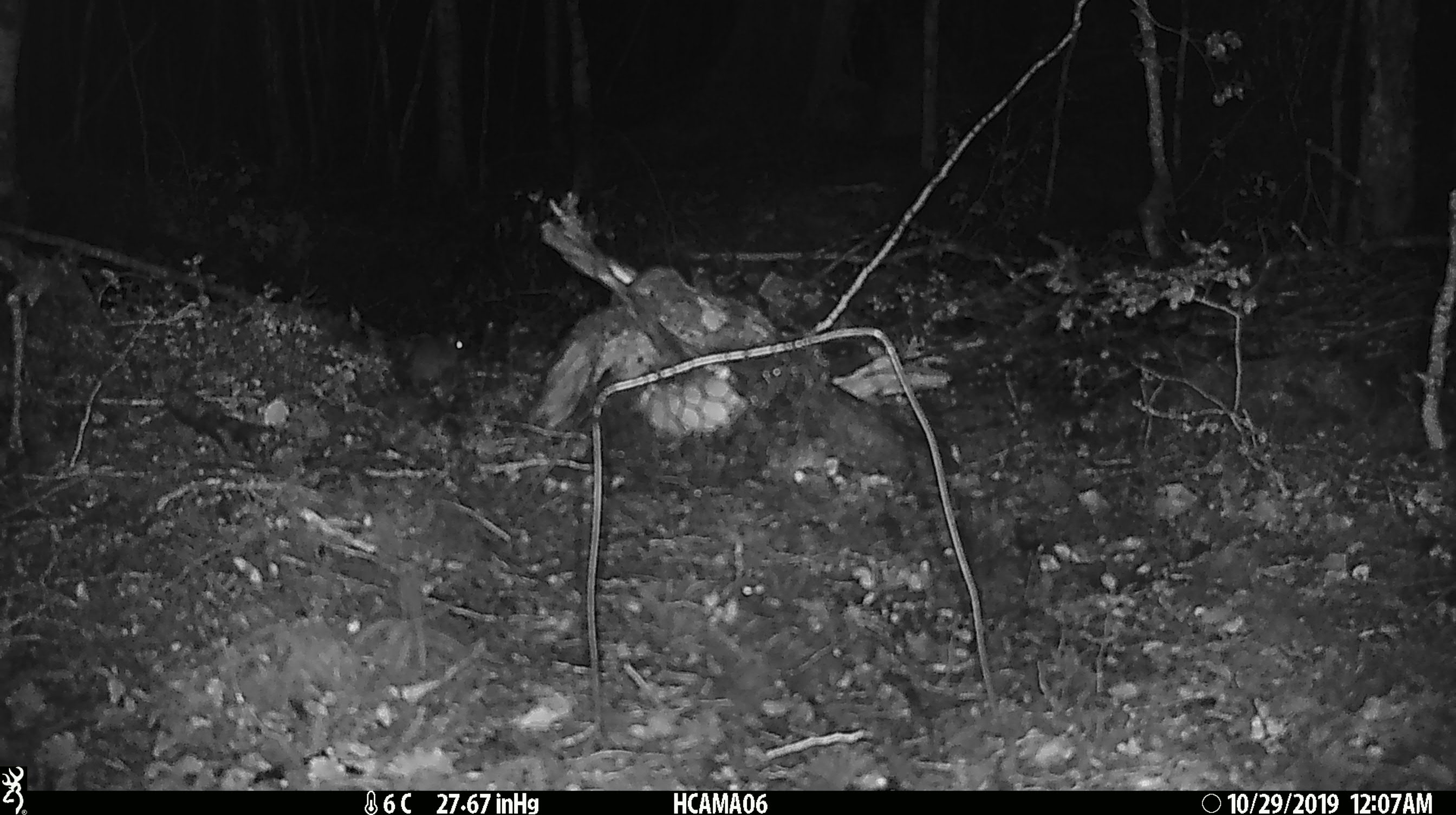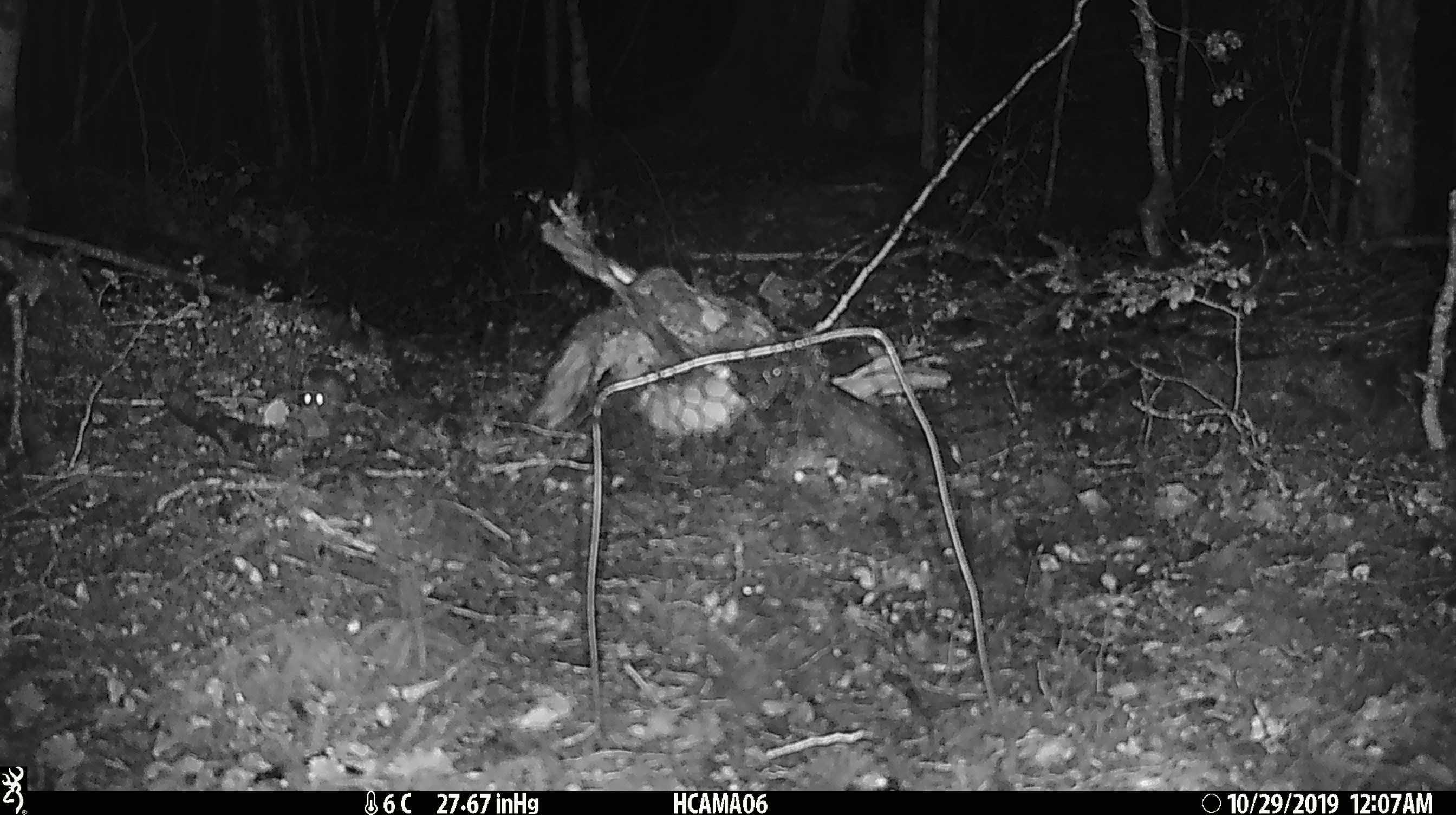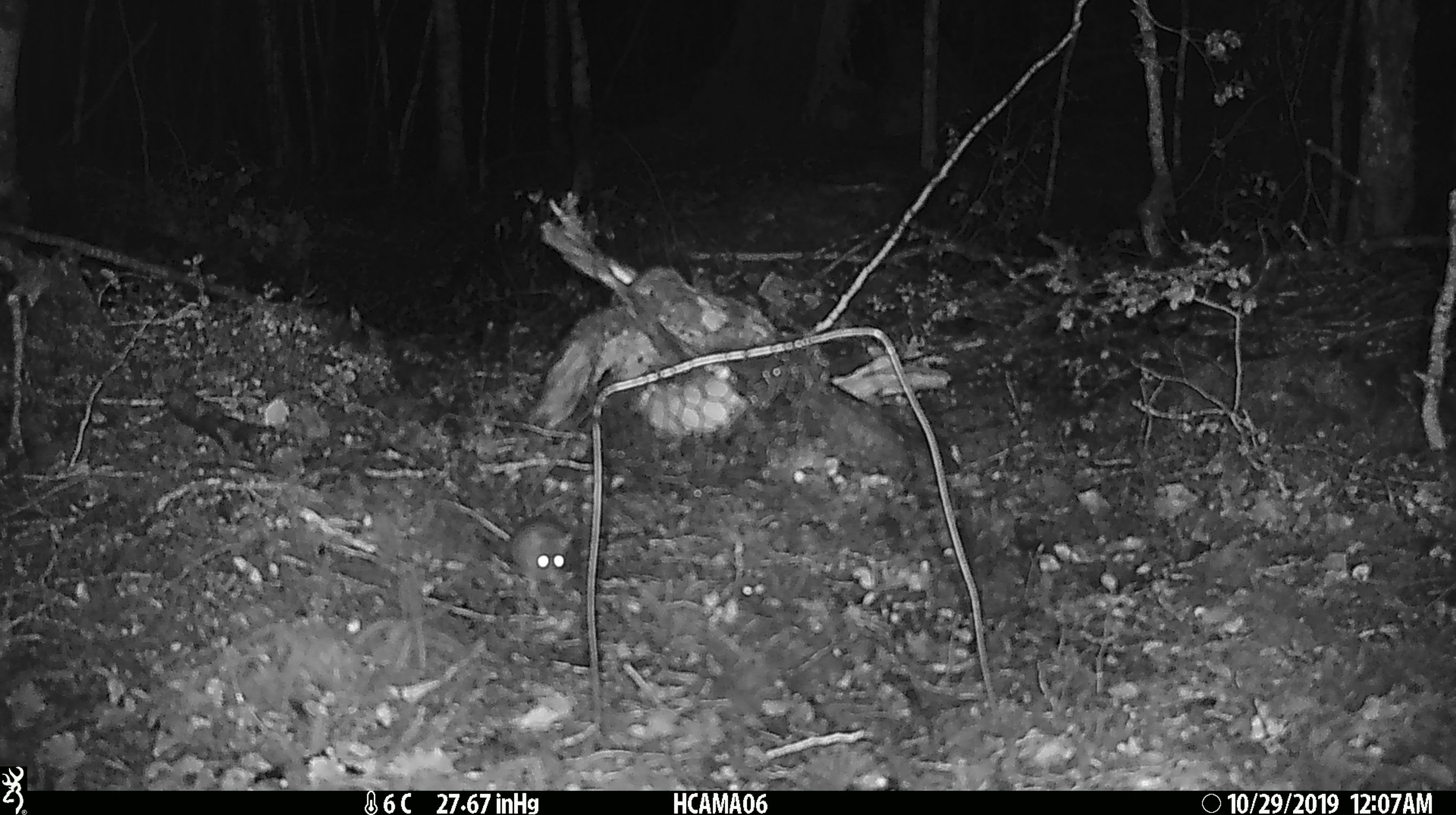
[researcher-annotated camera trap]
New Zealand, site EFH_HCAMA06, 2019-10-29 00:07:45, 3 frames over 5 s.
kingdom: Animalia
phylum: Chordata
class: Mammalia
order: Rodentia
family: Muridae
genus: Mus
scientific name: Mus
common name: mouse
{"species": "mouse (Mus)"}